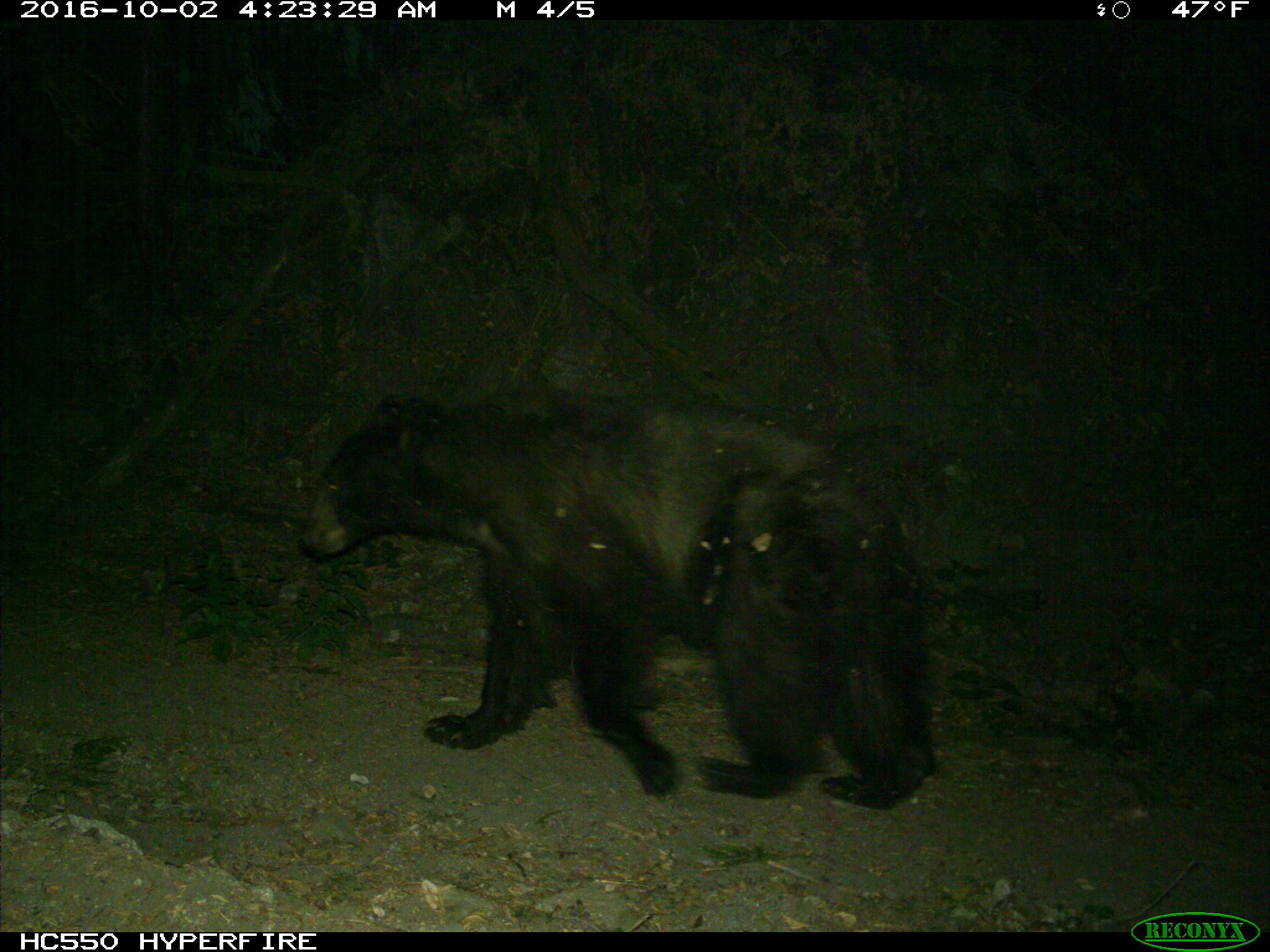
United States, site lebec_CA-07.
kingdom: Animalia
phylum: Chordata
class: Mammalia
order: Carnivora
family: Ursidae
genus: Ursus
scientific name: Ursus americanus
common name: american black bear